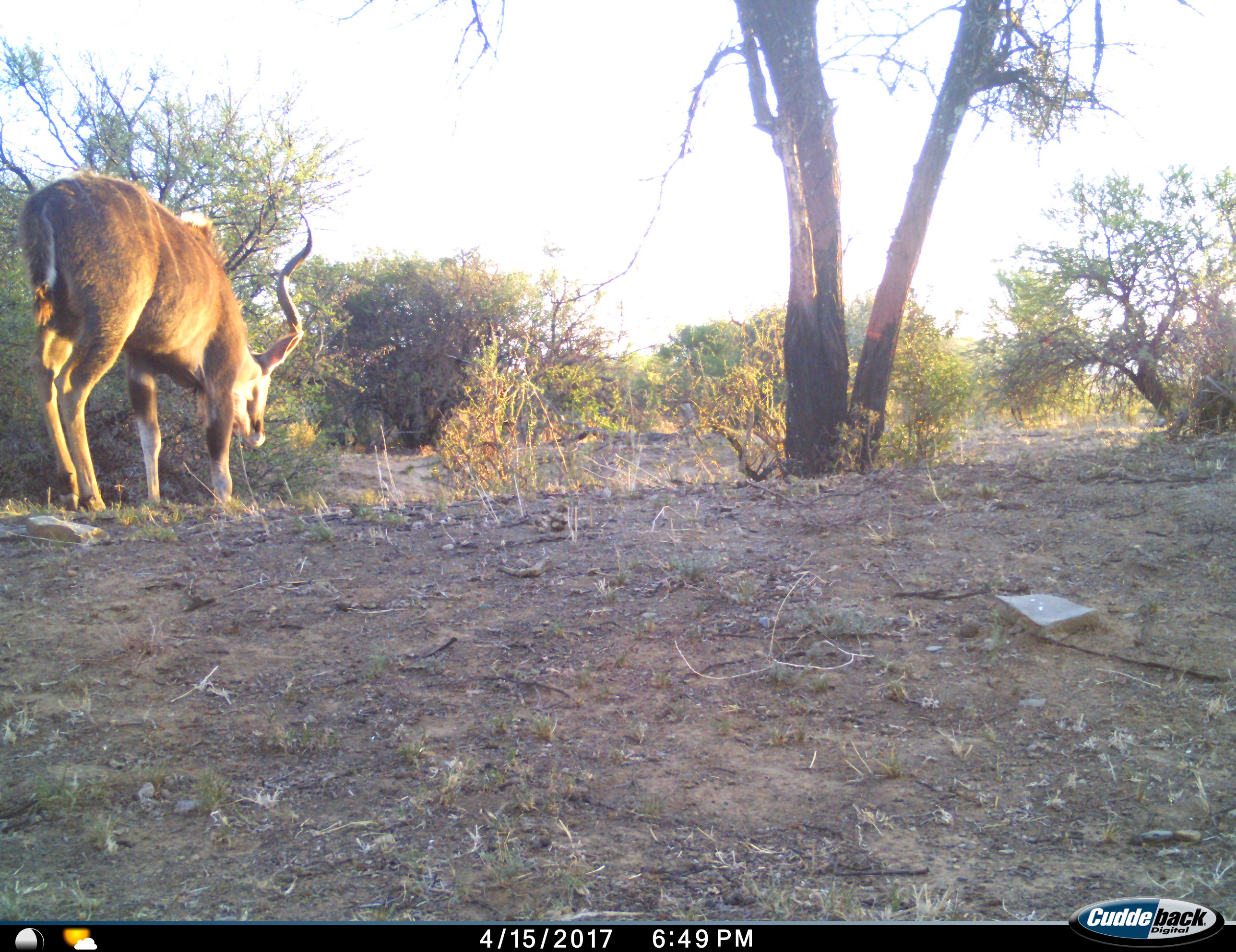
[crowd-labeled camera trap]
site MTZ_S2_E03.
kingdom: Animalia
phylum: Chordata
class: Mammalia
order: Artiodactyla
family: Bovidae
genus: Tragelaphus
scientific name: Tragelaphus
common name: kudu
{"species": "kudu (Tragelaphus)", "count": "1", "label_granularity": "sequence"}